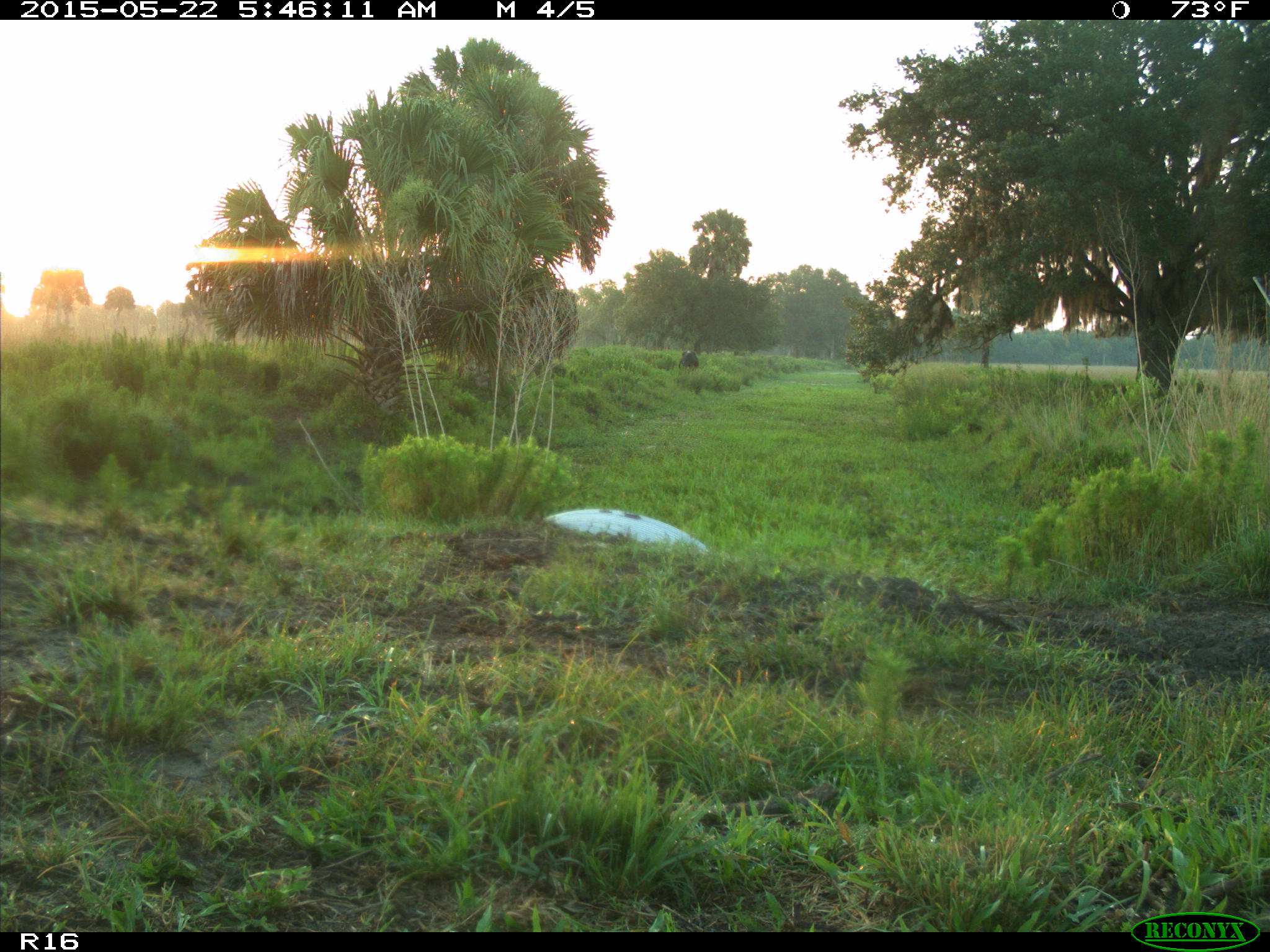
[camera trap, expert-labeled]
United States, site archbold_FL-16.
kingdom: Animalia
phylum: Chordata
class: Mammalia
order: Artiodactyla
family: Bovidae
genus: Bos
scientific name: Bos taurus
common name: domestic cow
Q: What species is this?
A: Bos taurus (domestic cow).